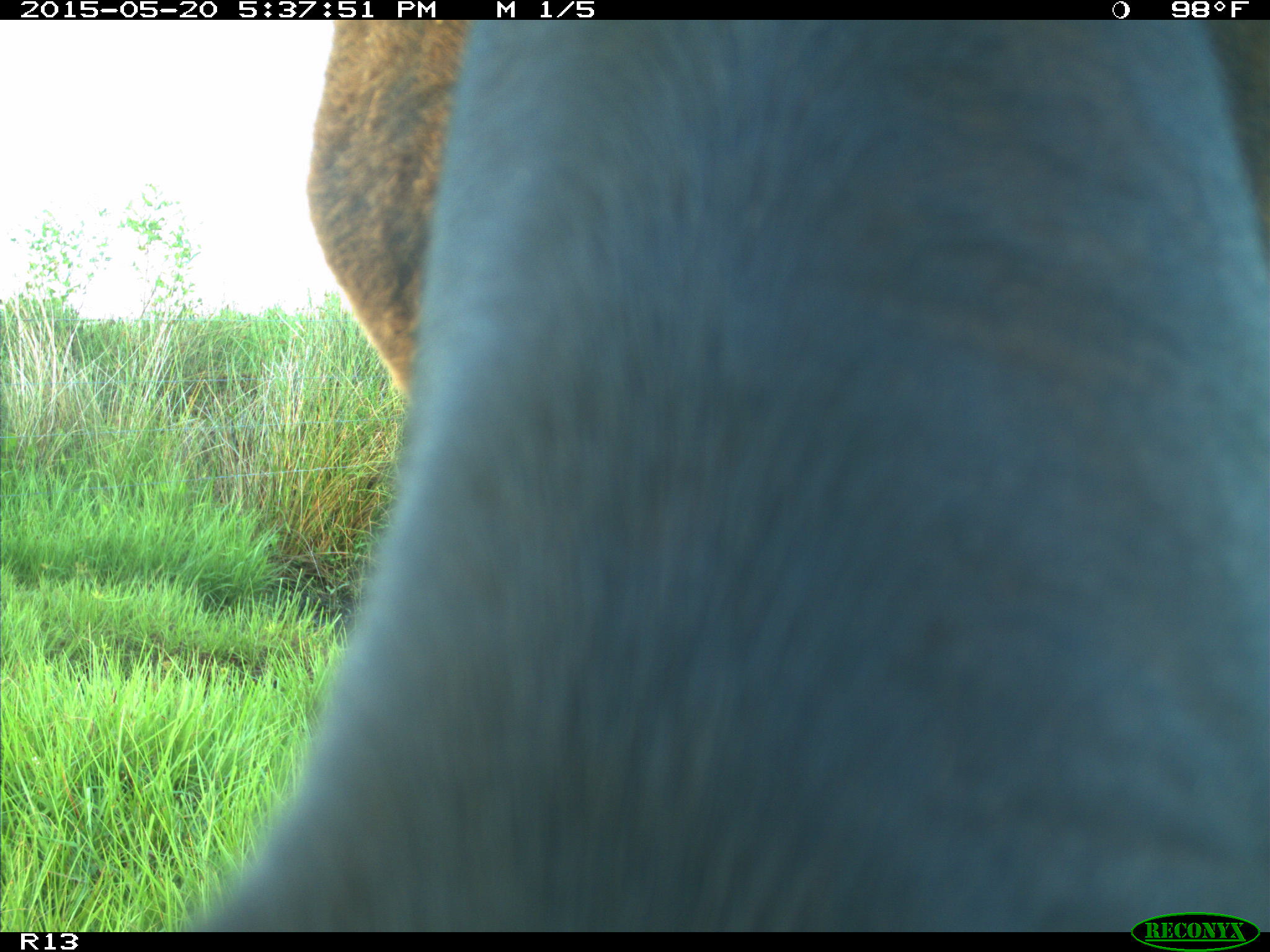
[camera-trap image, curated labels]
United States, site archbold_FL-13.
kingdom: Animalia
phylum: Chordata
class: Mammalia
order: Artiodactyla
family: Bovidae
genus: Bos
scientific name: Bos taurus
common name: domestic cow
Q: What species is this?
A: Bos taurus (domestic cow).